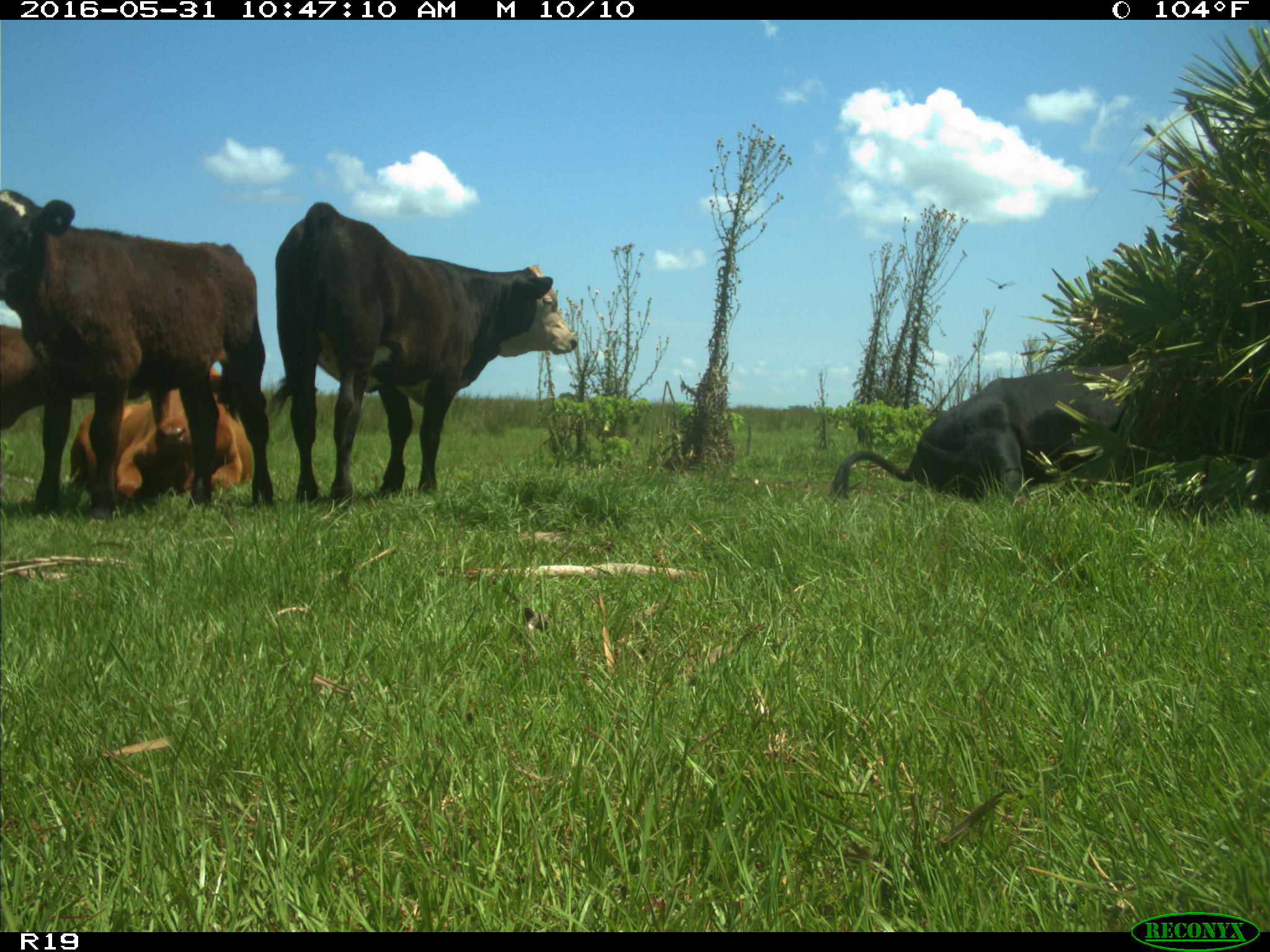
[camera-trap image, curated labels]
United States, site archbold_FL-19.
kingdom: Animalia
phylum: Chordata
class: Mammalia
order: Artiodactyla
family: Bovidae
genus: Bos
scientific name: Bos taurus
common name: domestic cow